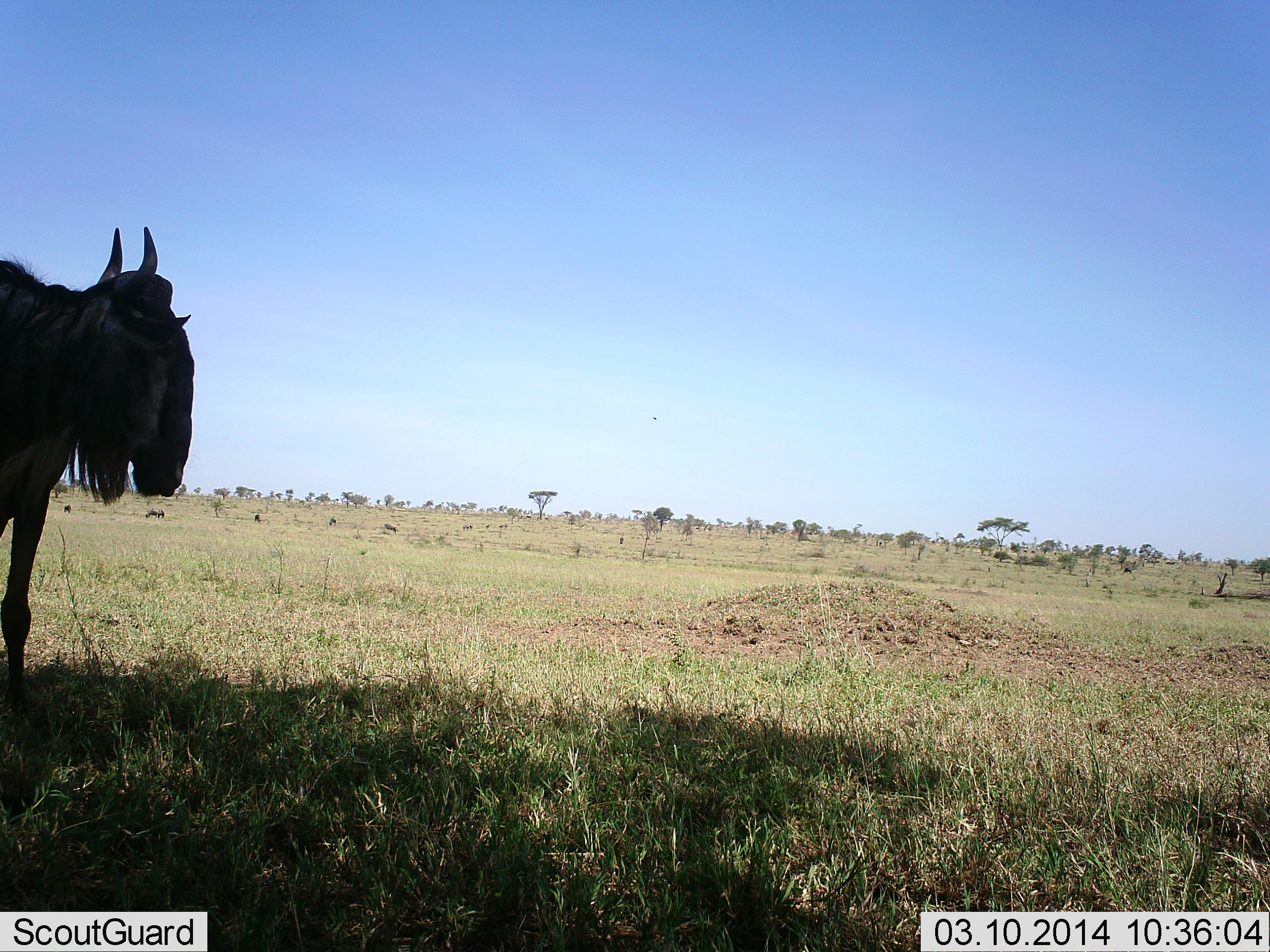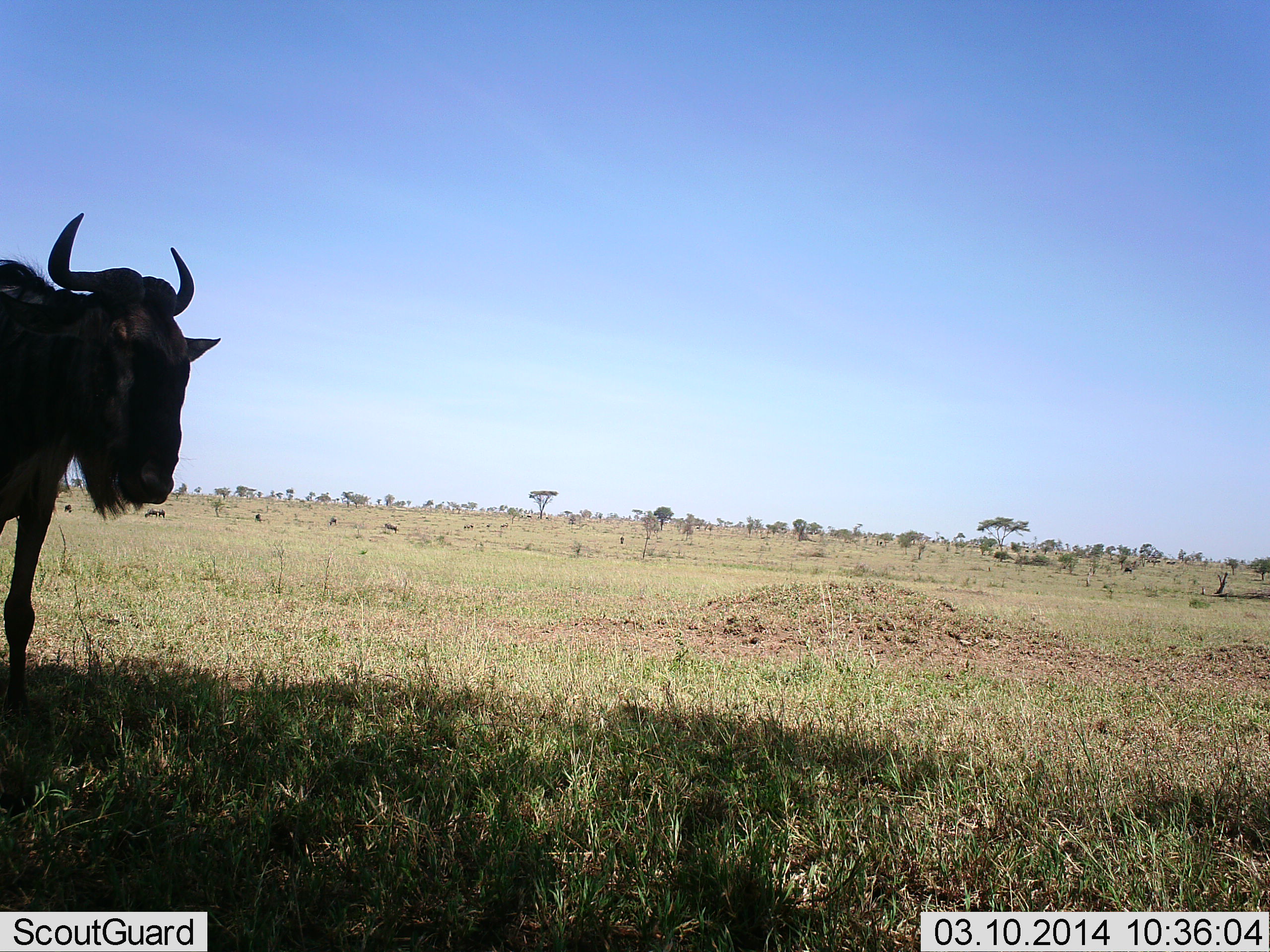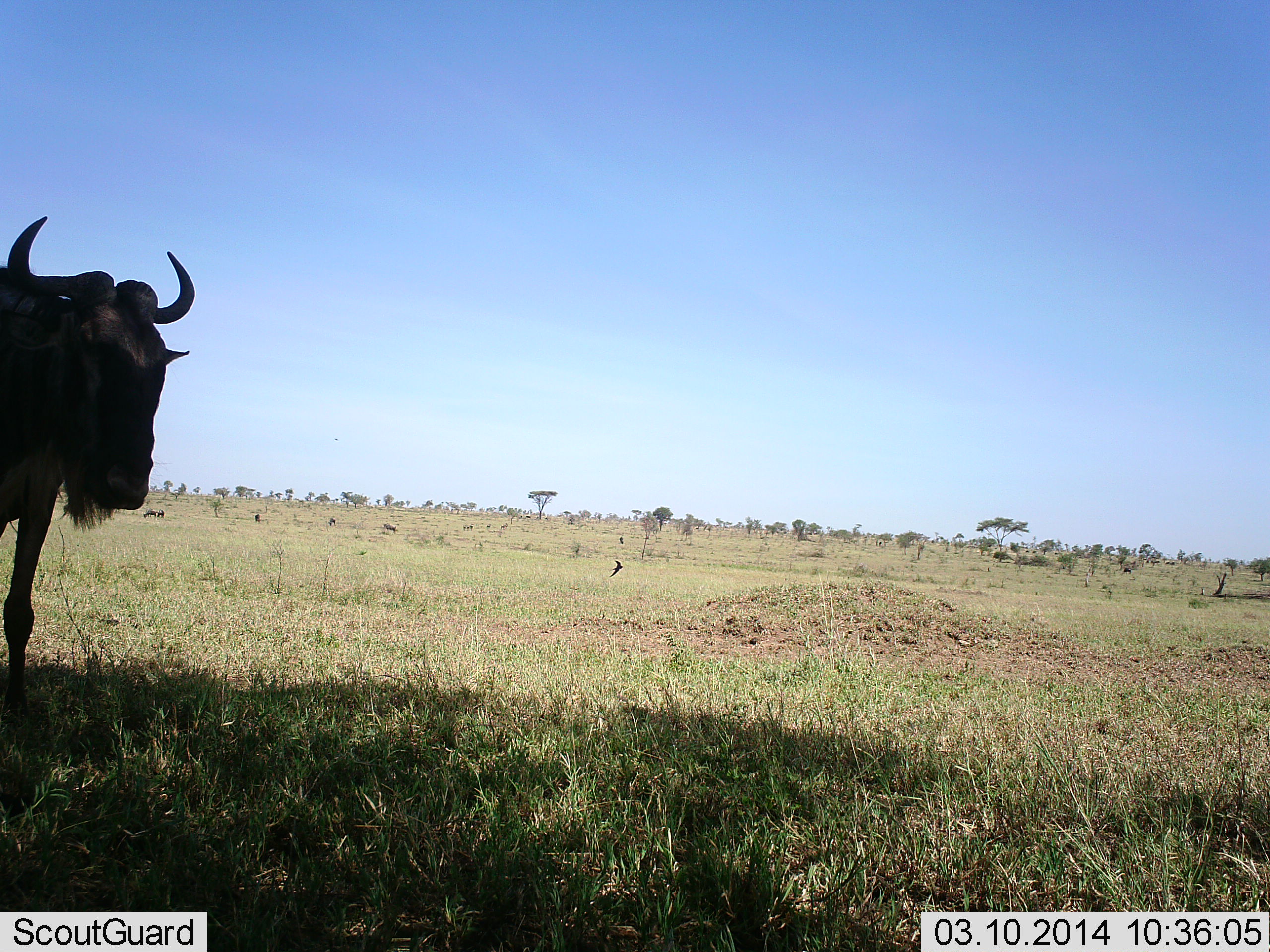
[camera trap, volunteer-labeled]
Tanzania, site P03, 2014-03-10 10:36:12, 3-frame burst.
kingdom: Animalia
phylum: Chordata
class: Mammalia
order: Artiodactyla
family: Bovidae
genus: Connochaetes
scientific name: Connochaetes taurinus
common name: blue wildebeest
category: wildebeest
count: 1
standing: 90%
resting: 0%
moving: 0%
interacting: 0%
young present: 0%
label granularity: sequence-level